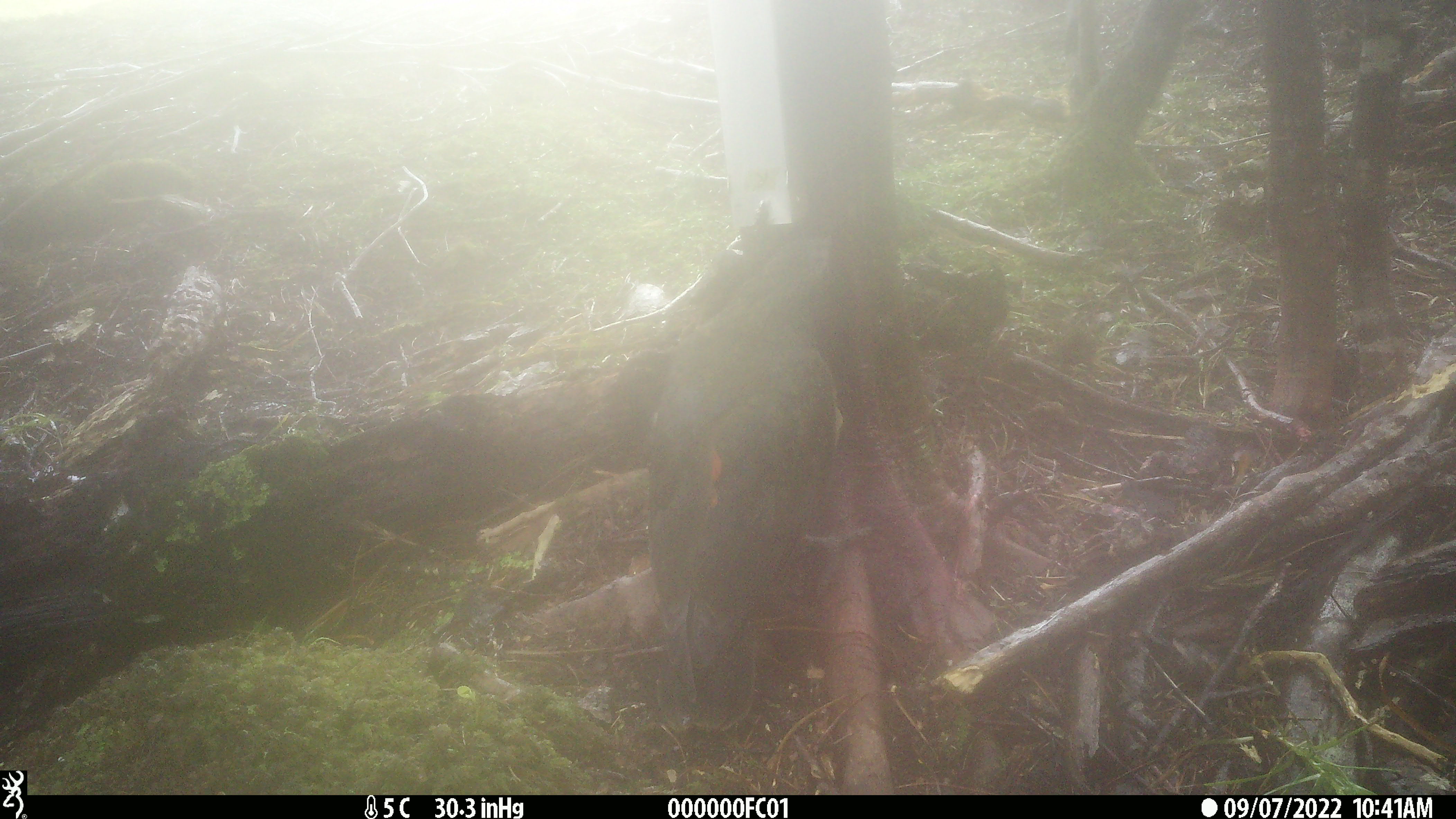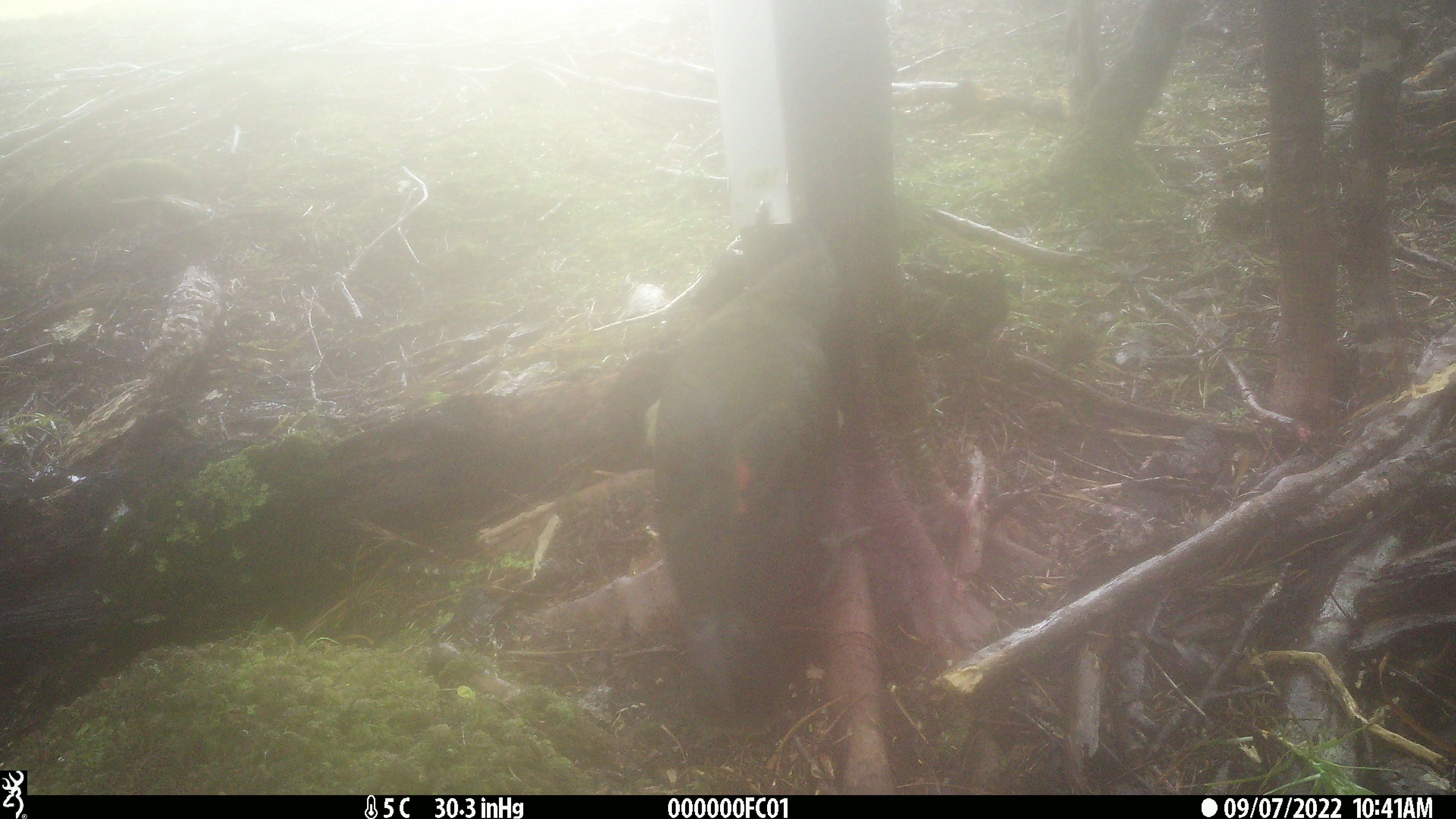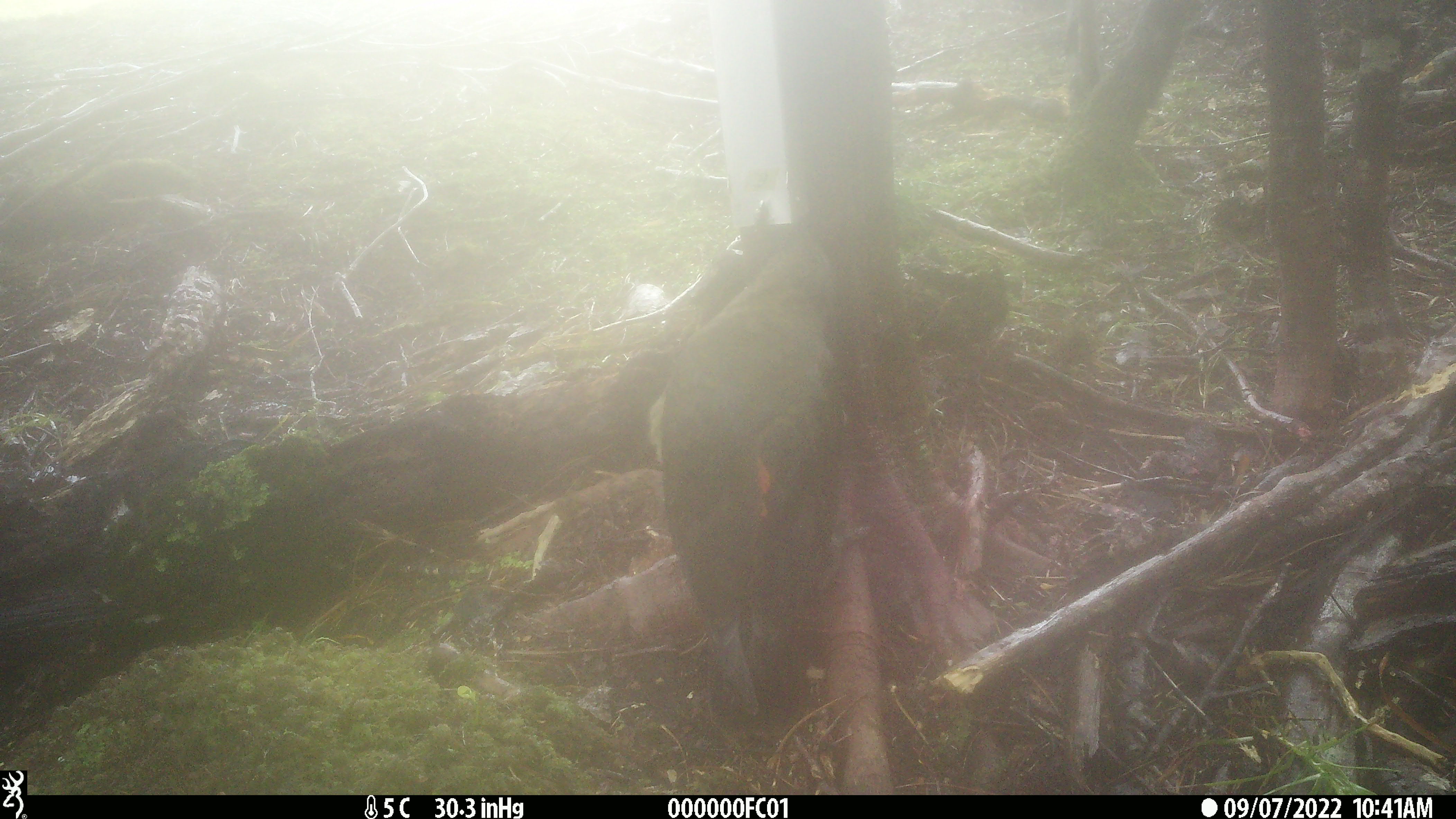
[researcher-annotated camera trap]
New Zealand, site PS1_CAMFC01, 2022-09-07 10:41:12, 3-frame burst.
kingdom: Animalia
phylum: Chordata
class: Aves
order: Psittaciformes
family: Strigopidae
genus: Nestor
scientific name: Nestor notabilis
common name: kea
Kea (Nestor notabilis).